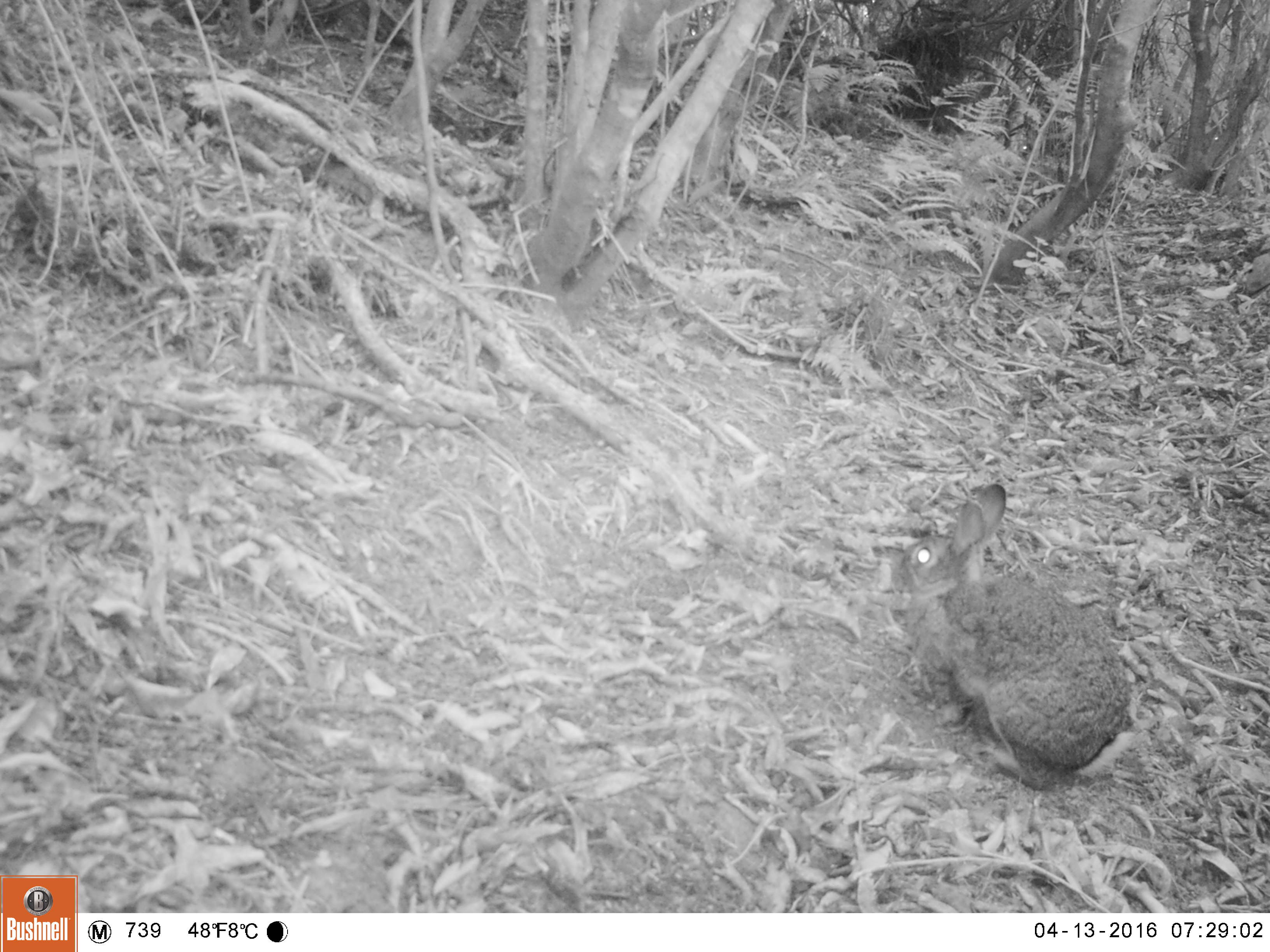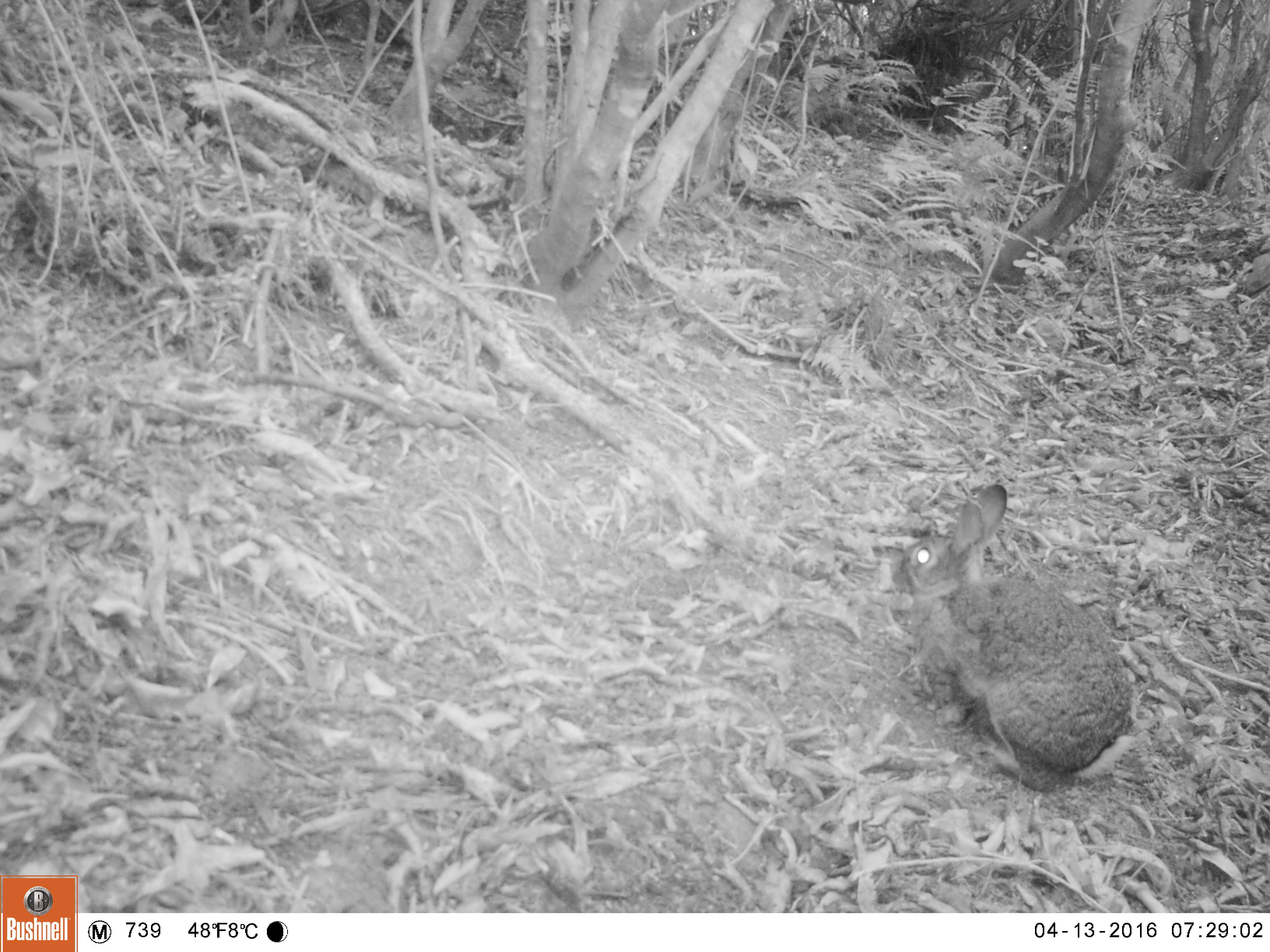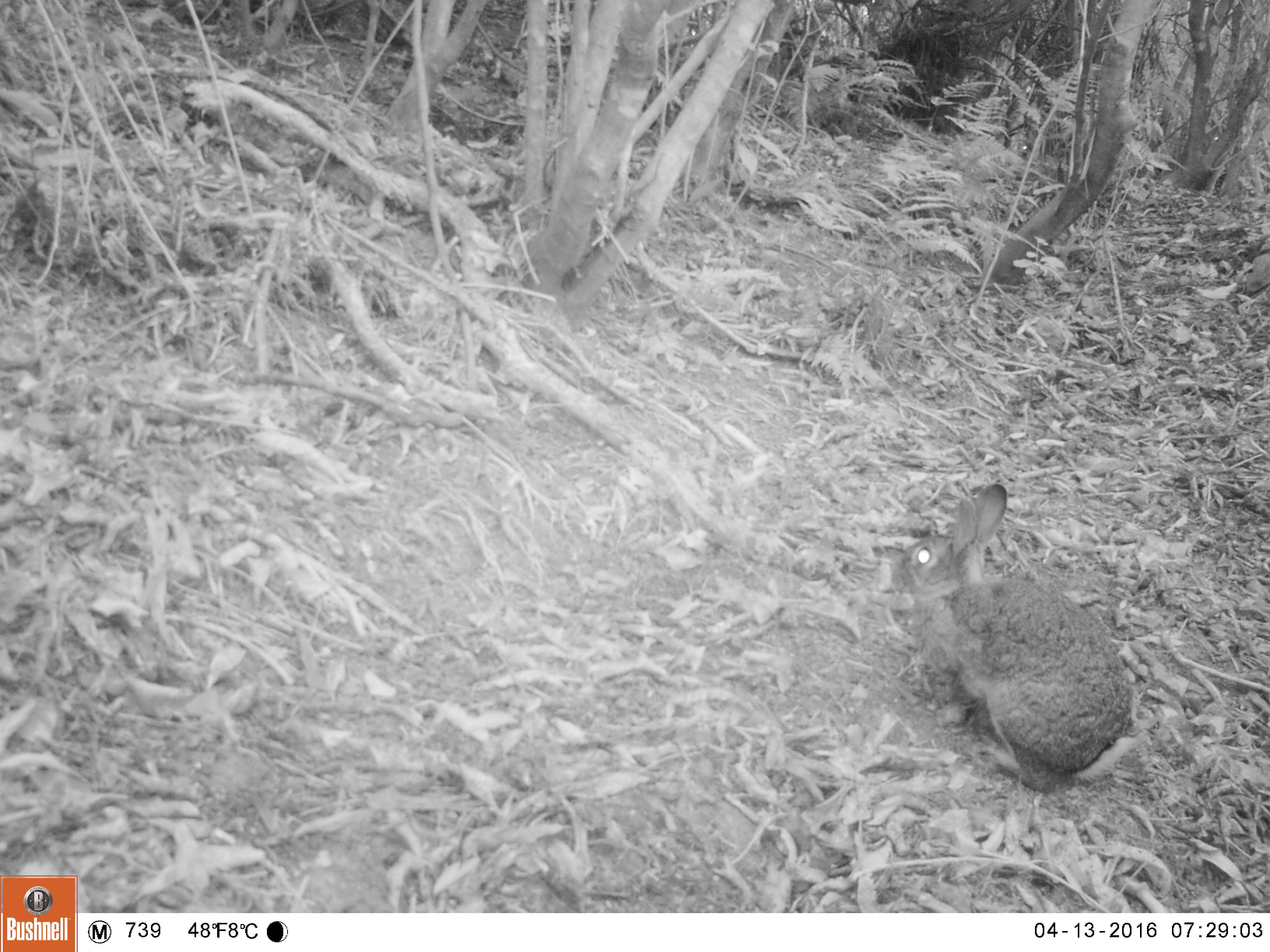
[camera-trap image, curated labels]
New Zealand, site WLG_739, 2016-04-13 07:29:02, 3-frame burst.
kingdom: Animalia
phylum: Chordata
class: Mammalia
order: Lagomorpha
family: Leporidae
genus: Oryctolagus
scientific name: Oryctolagus cuniculus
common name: european rabbit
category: rabbit